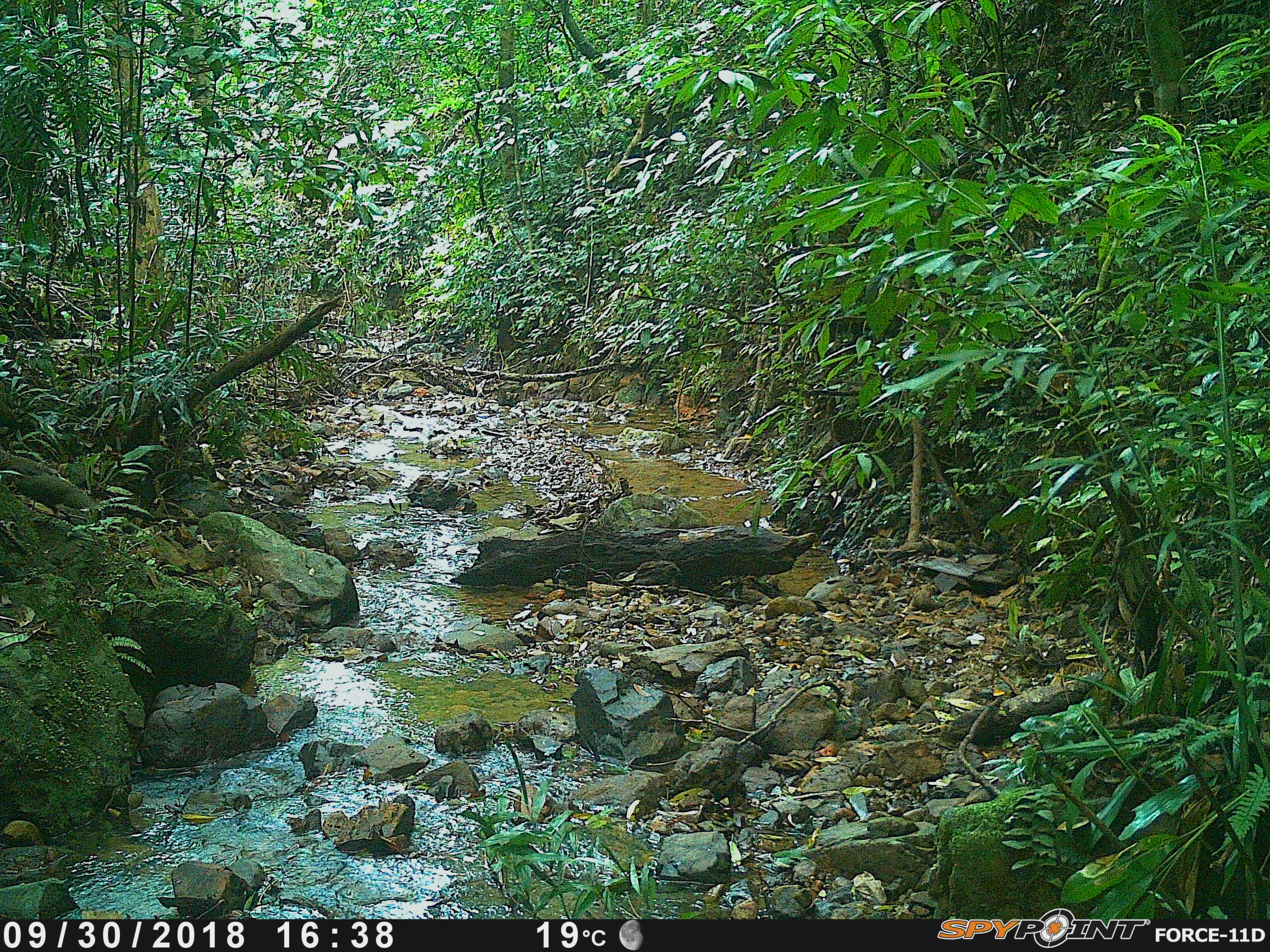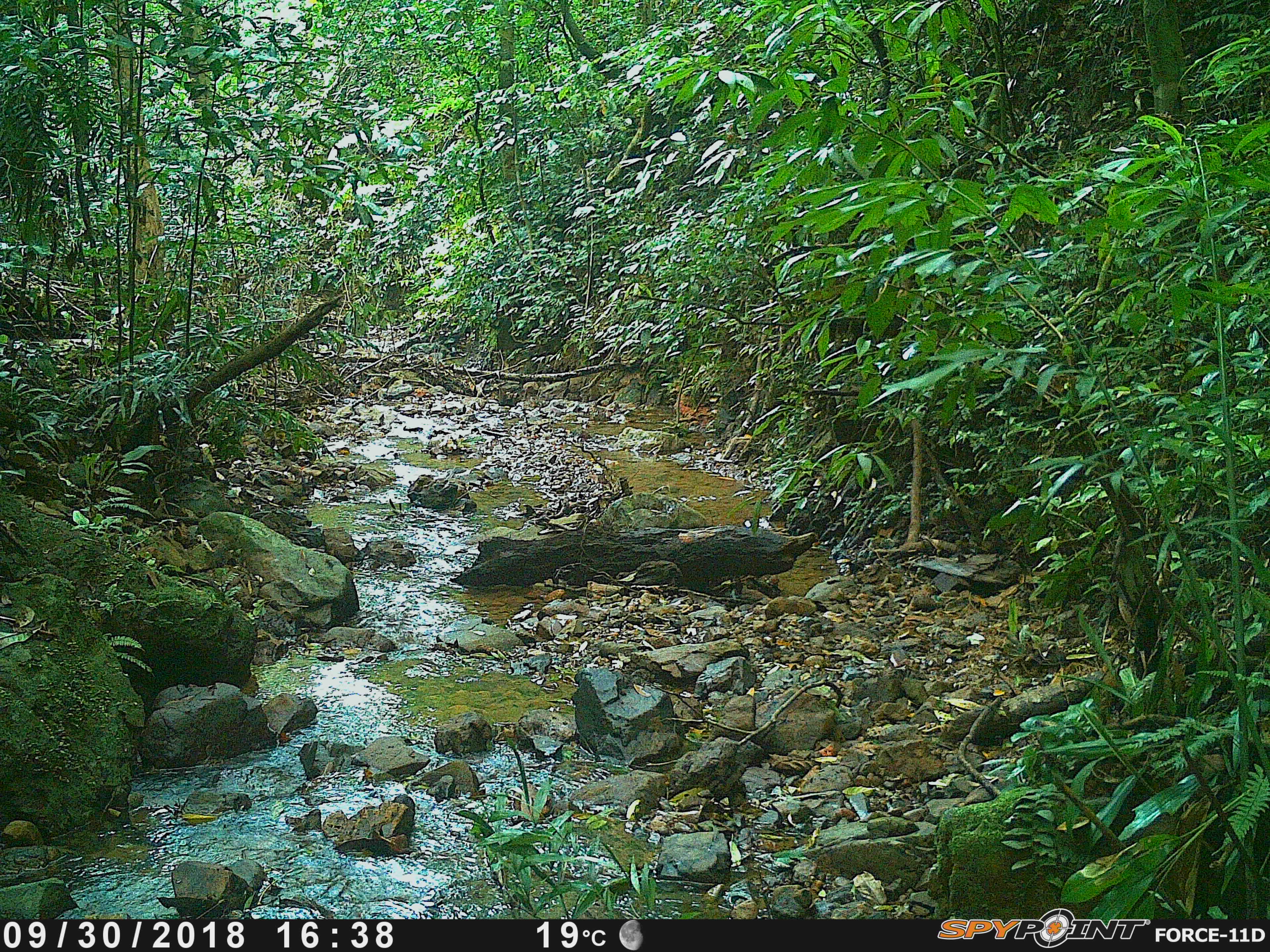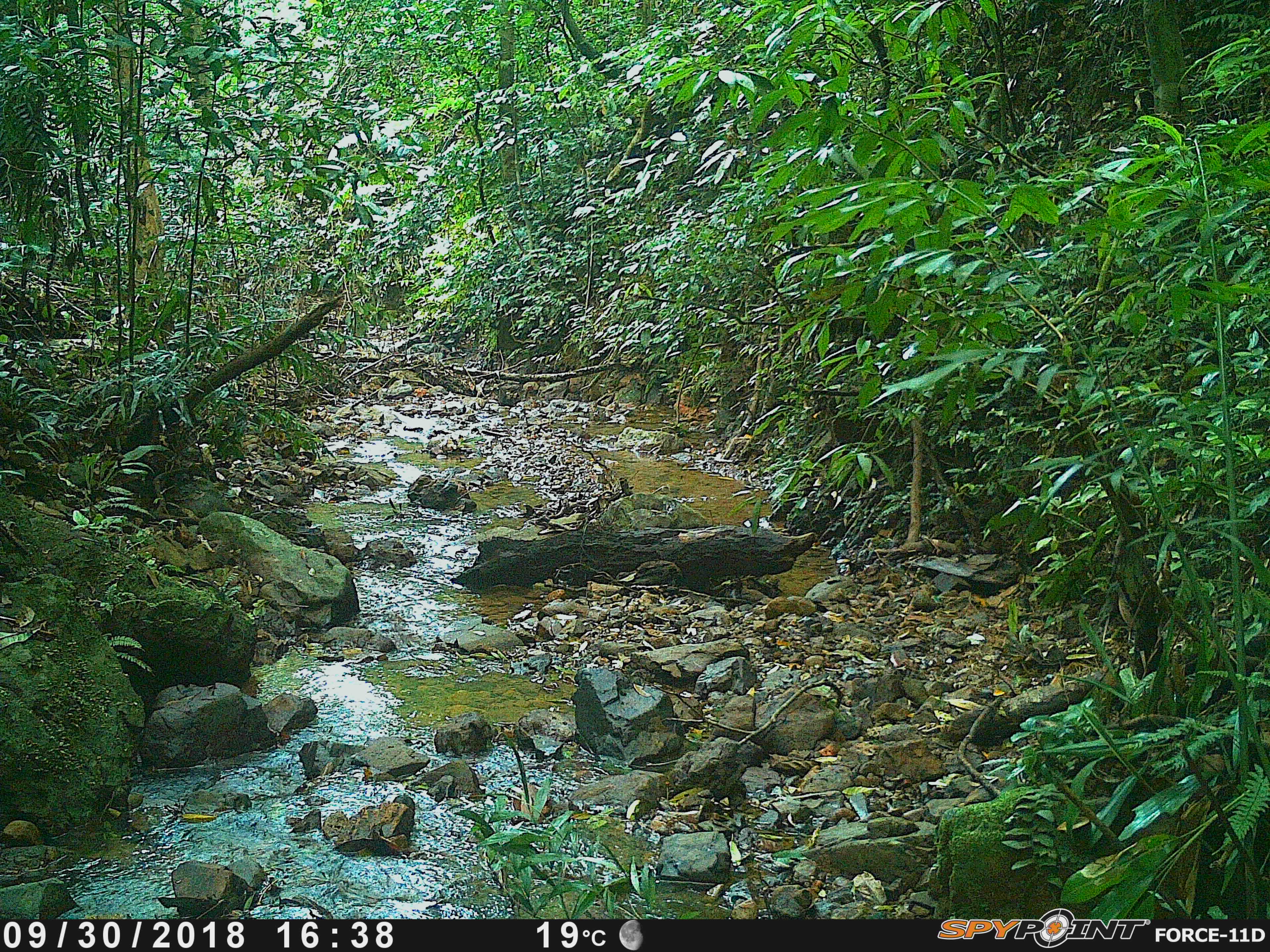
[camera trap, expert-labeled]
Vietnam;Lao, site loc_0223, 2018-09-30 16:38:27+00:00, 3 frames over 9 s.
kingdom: Animalia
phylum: Chordata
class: Aves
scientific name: Aves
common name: bird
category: unidentified bird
Unidentified bird (bird) (Aves). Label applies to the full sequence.